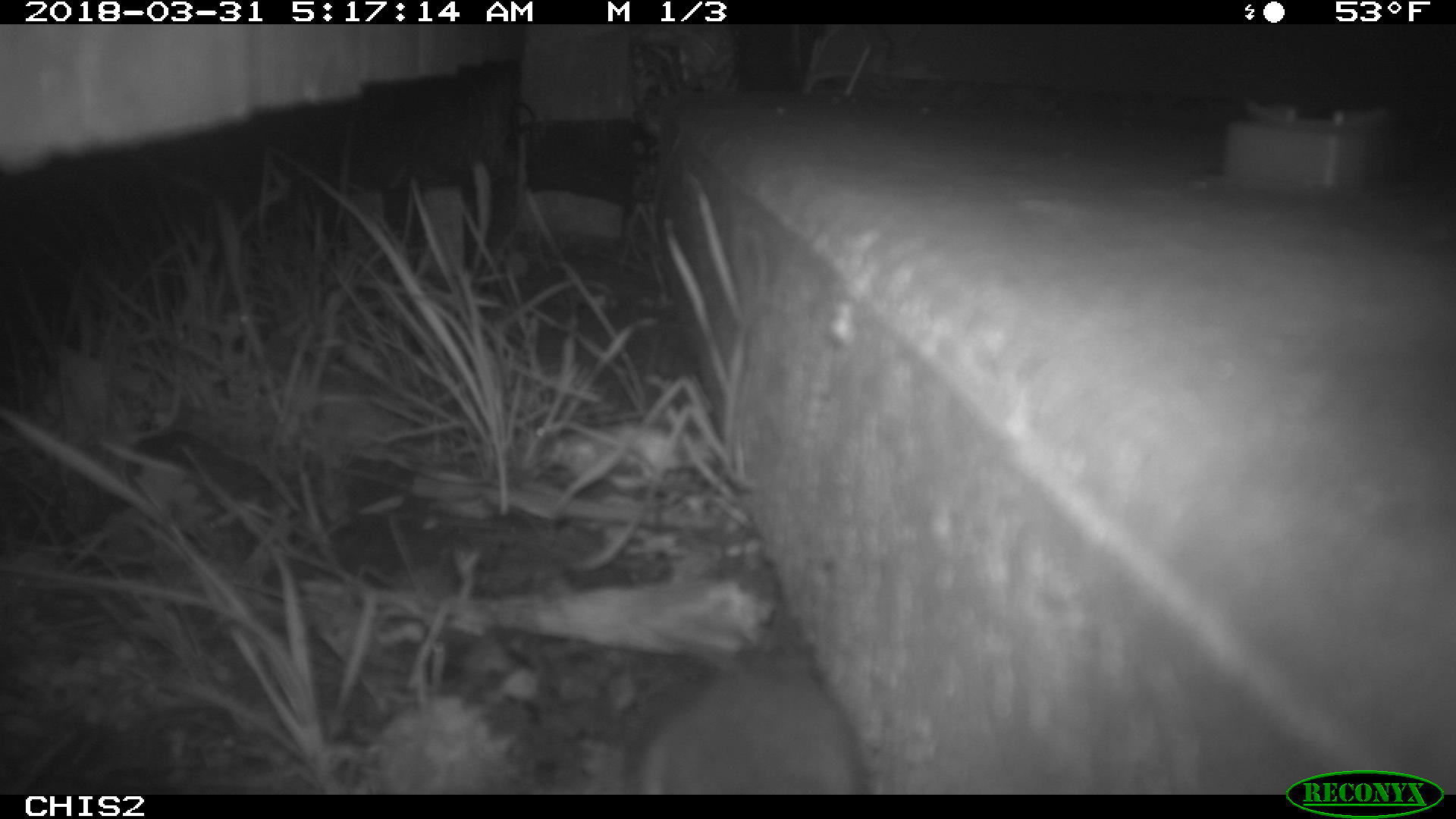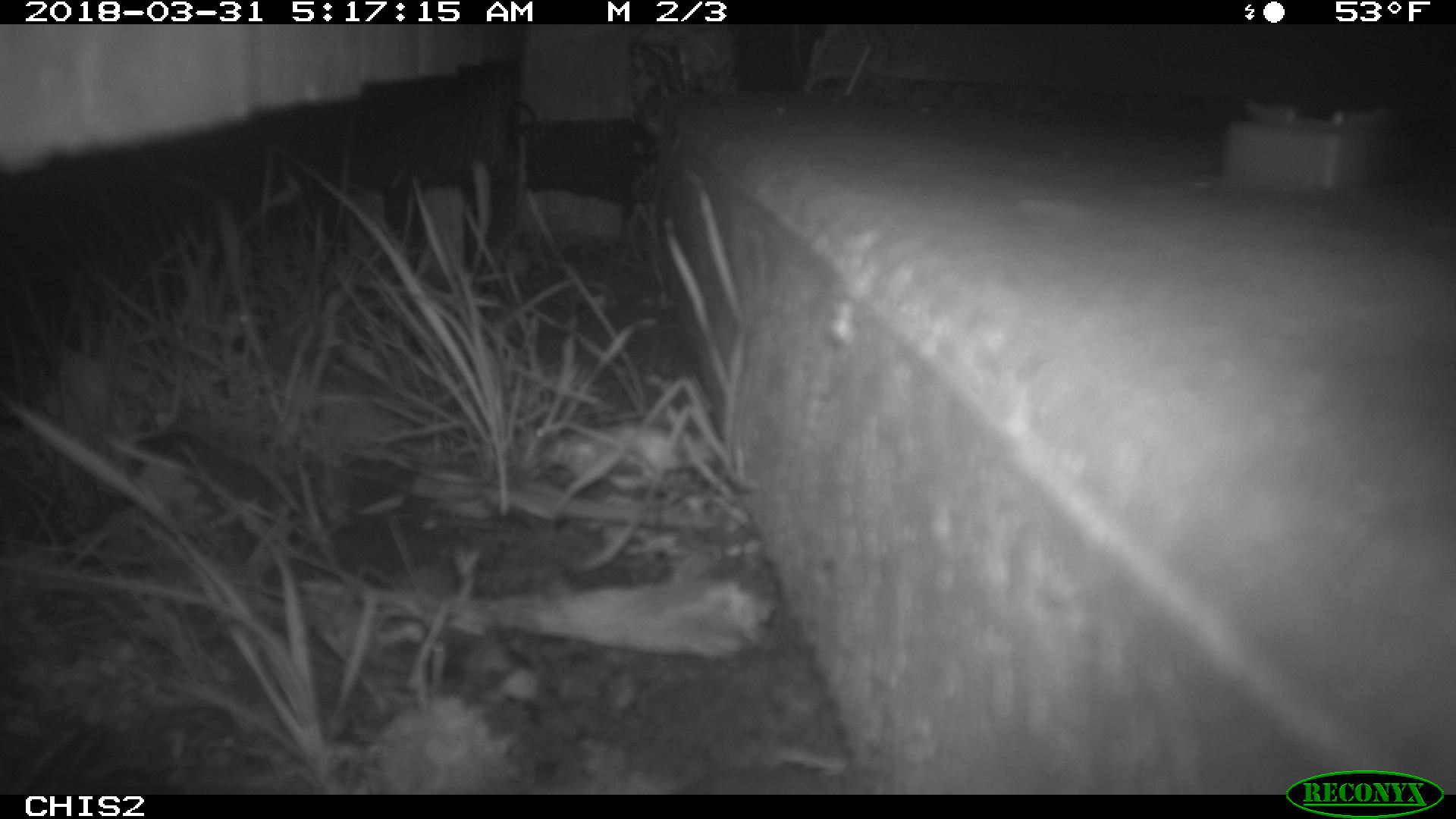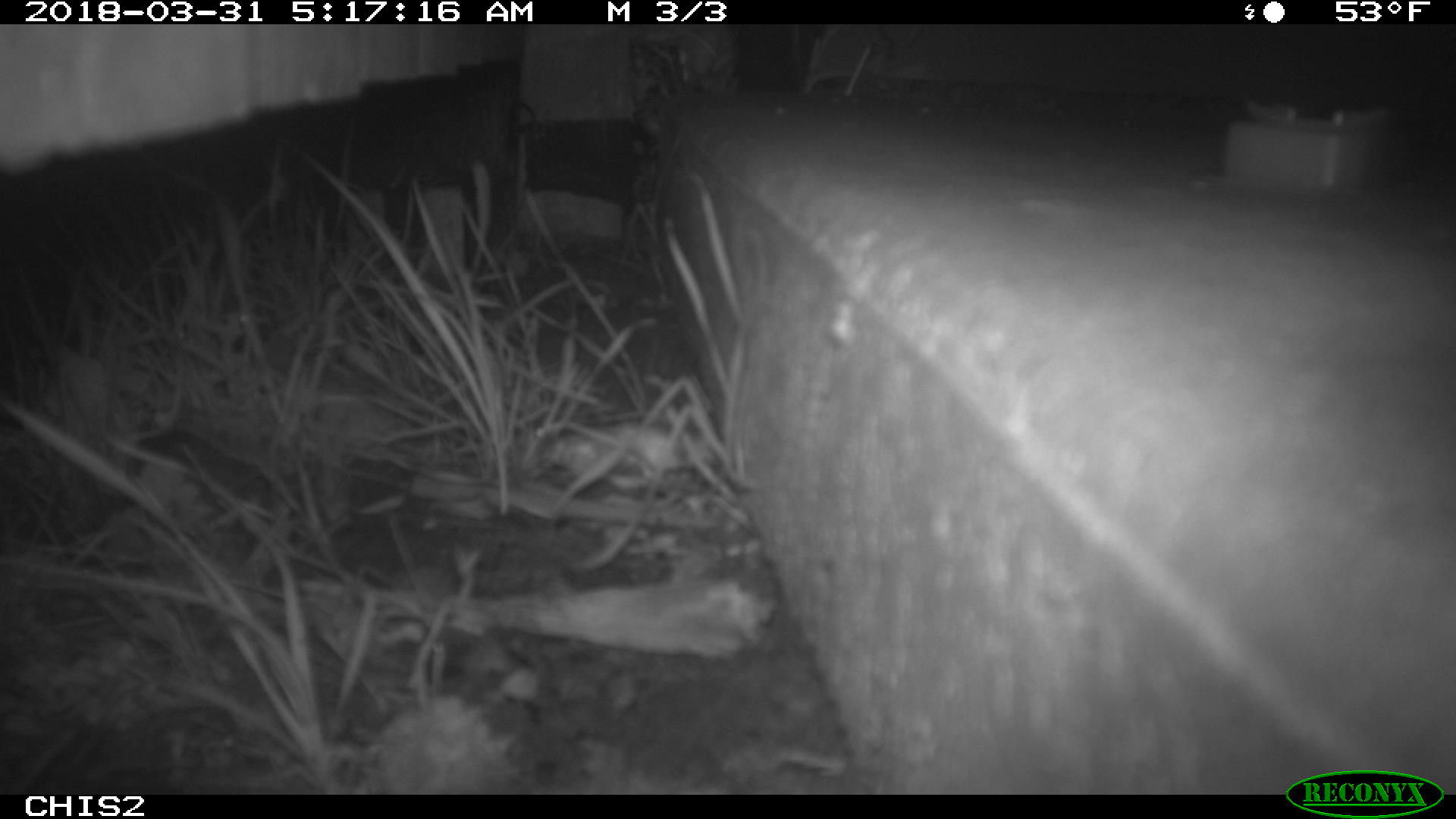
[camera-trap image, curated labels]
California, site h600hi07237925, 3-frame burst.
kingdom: Animalia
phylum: Chordata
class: Mammalia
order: Rodentia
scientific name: Rodentia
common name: rodent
Rodent (Rodentia).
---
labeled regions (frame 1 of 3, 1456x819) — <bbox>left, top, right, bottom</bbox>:
rodent: <bbox>642, 636, 869, 792</bbox>